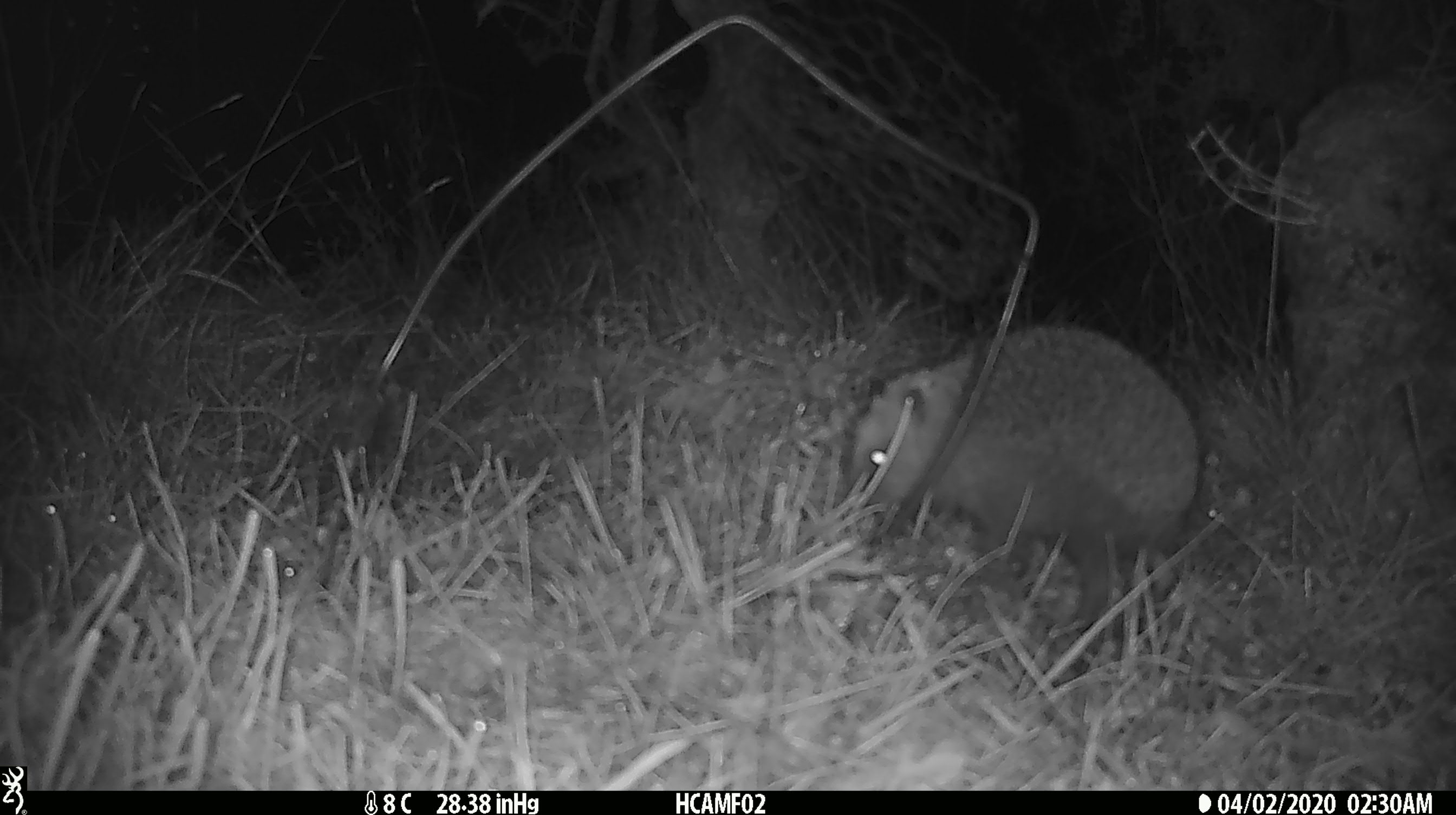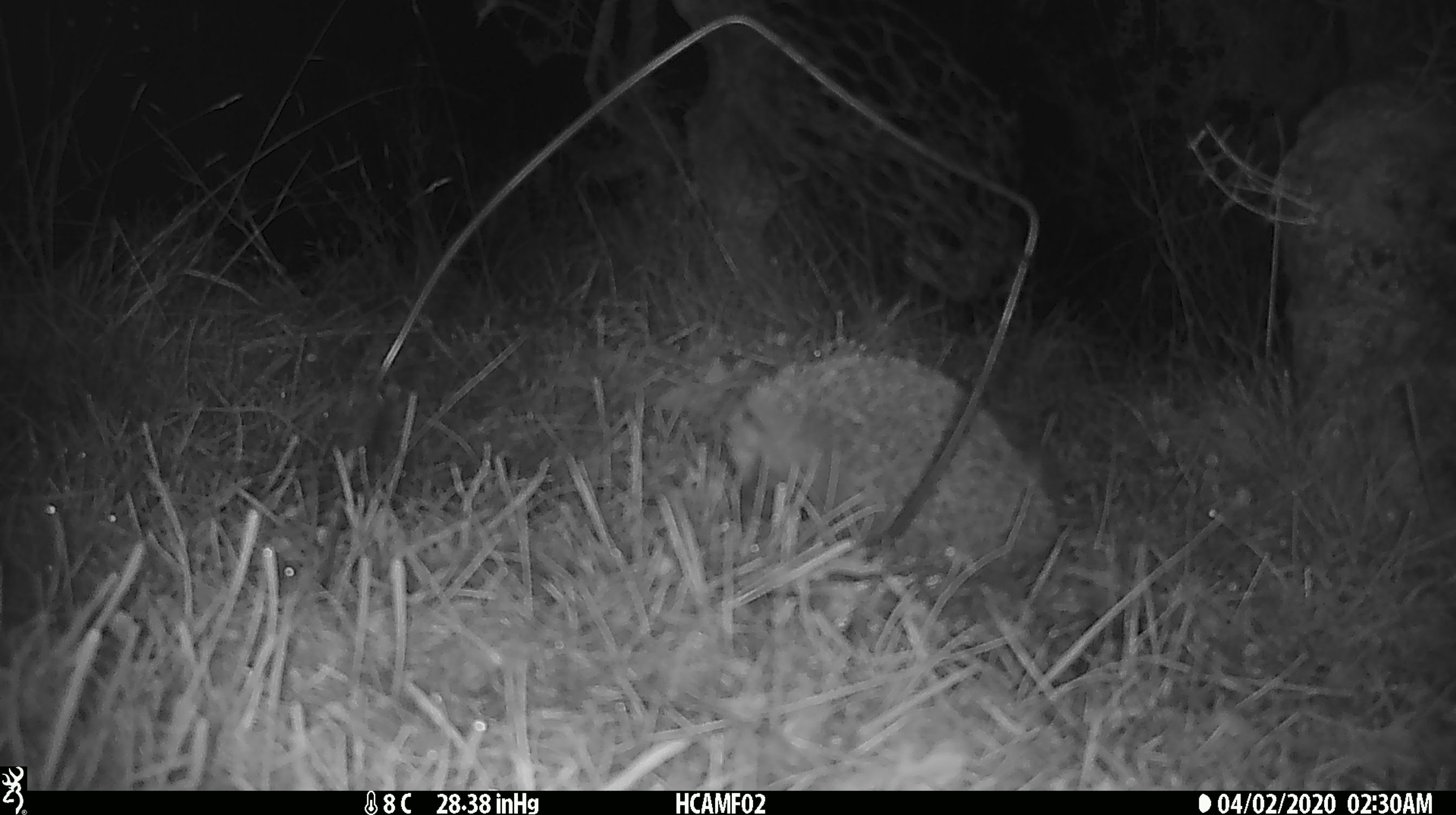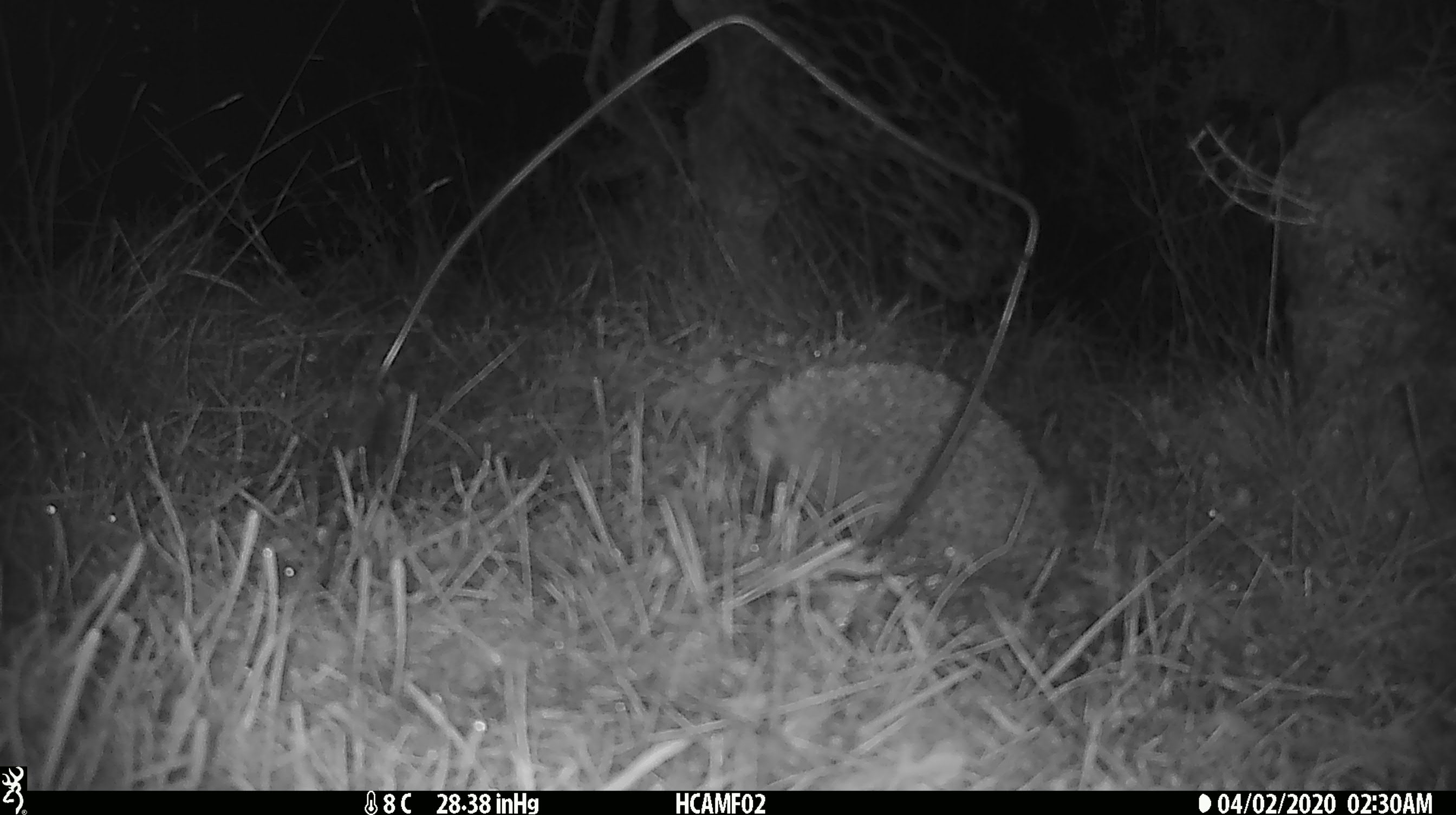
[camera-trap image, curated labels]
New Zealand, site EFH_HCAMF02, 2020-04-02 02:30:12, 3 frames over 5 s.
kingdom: Animalia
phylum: Chordata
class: Mammalia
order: Eulipotyphla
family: Erinaceidae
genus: Erinaceus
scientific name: Erinaceus europaeus europaeus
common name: european hedgehog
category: hedgehog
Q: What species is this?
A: Hedgehog (european hedgehog) (Erinaceus europaeus europaeus).